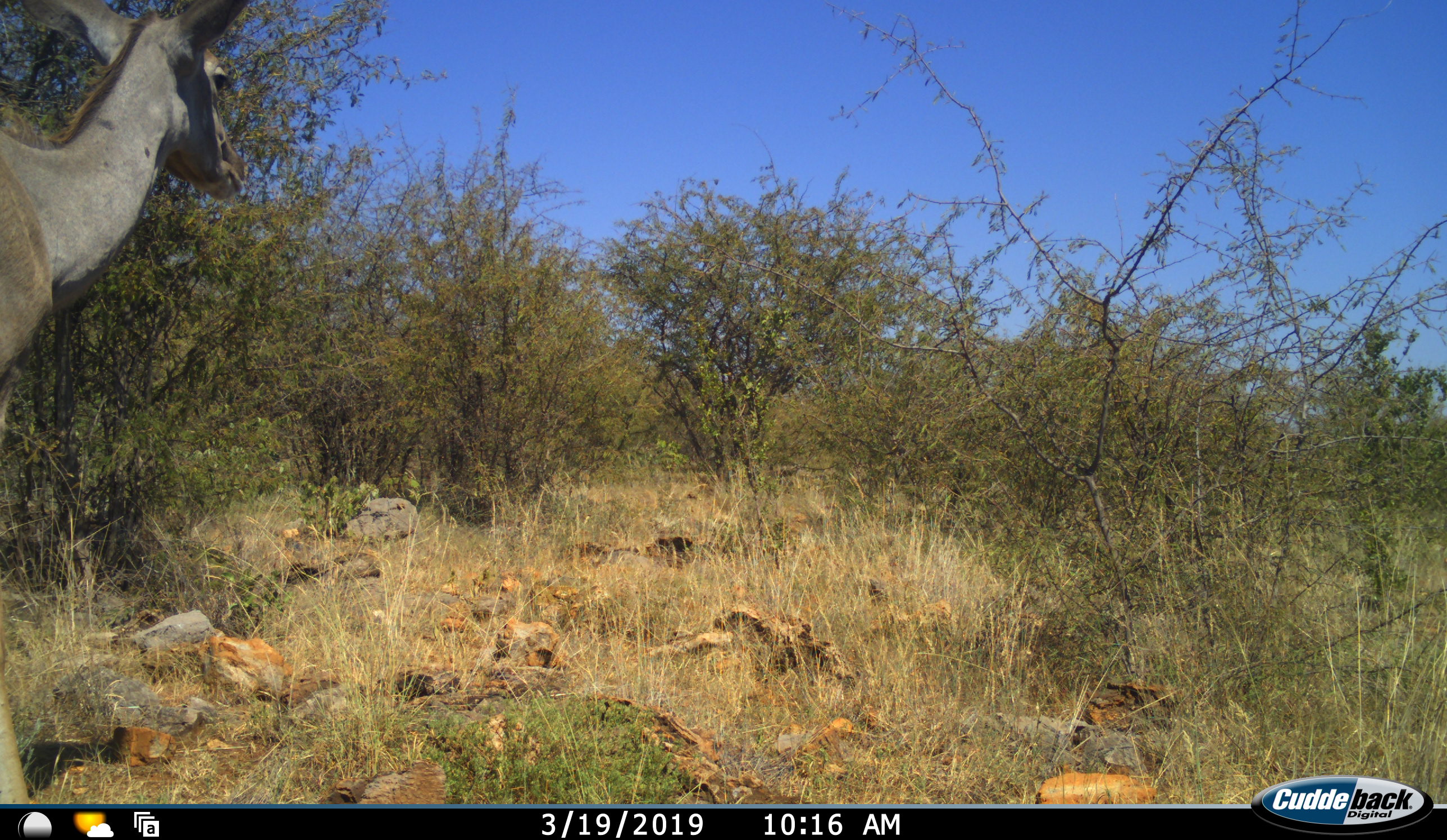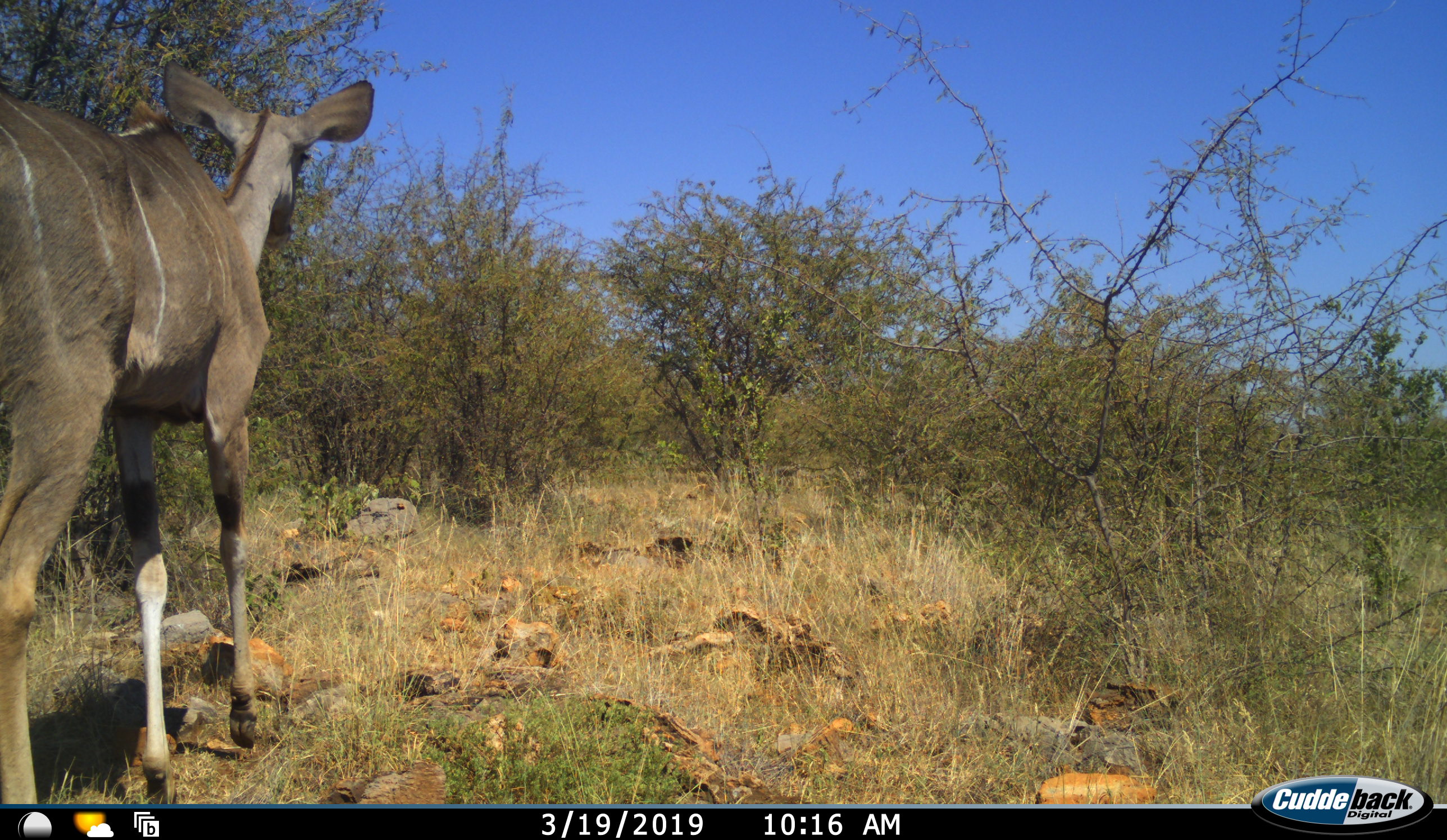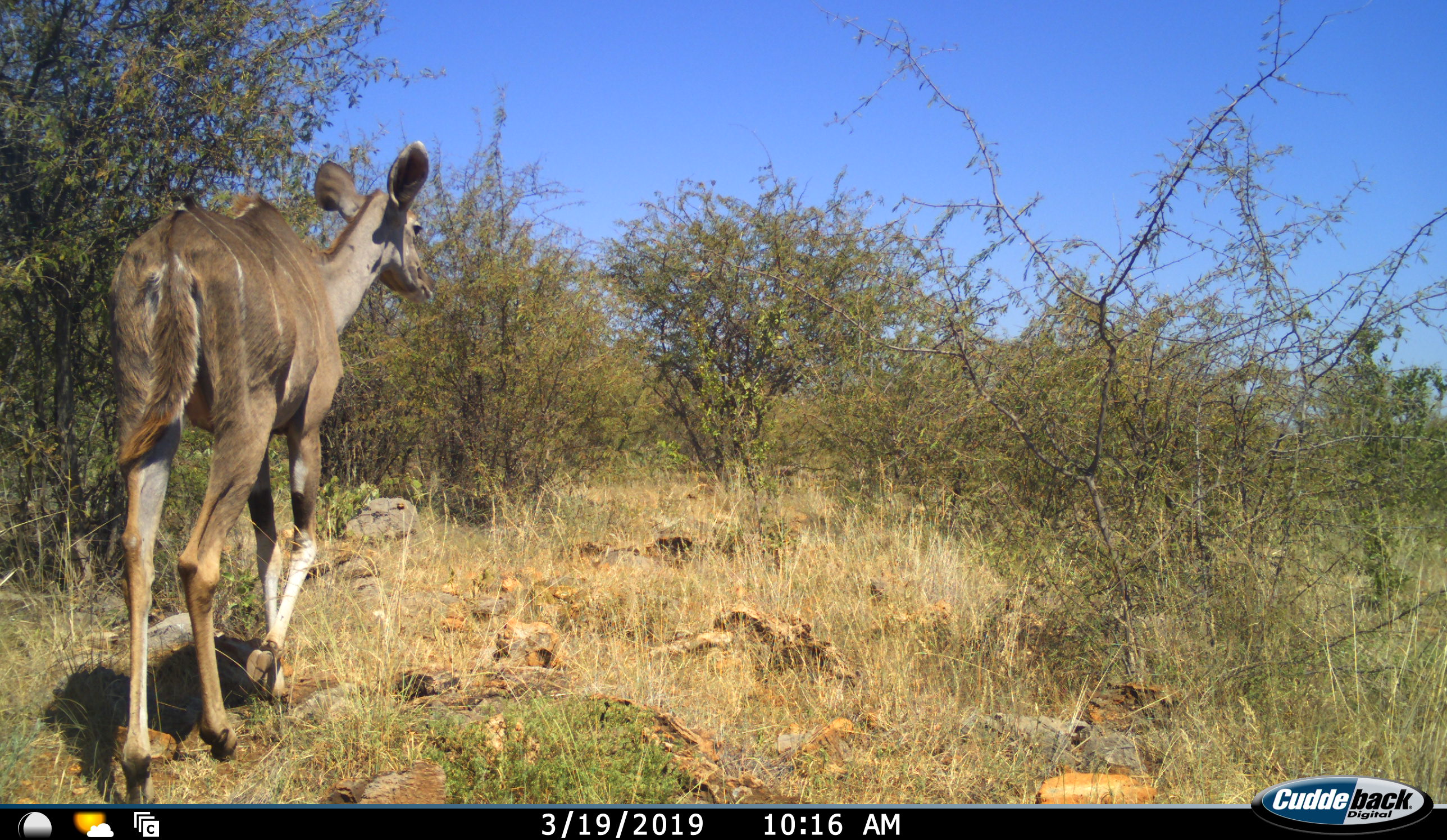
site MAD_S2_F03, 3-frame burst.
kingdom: Animalia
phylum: Chordata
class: Mammalia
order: Artiodactyla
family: Bovidae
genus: Tragelaphus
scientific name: Tragelaphus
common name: kudu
Kudu (Tragelaphus), count 1. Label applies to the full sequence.